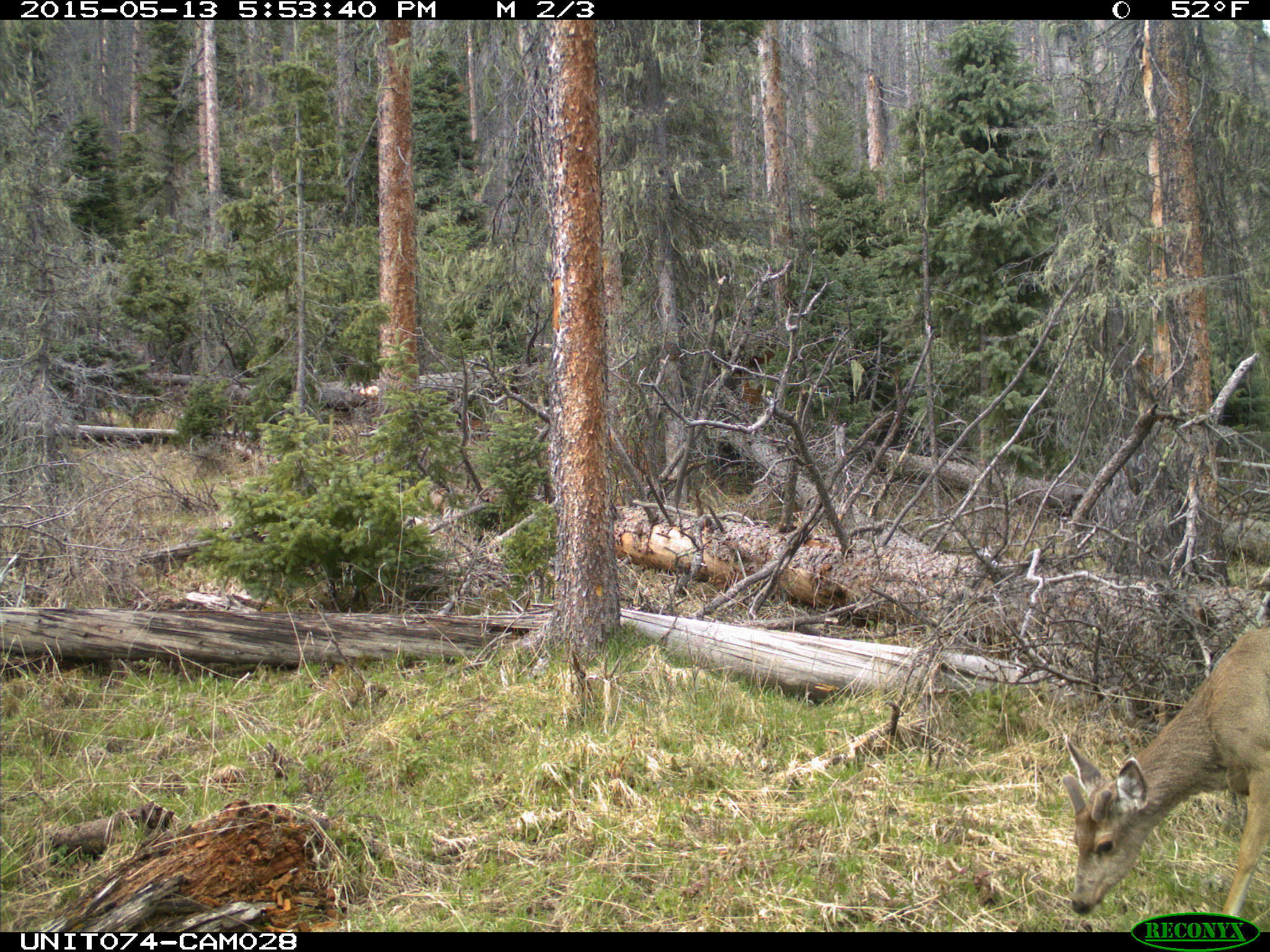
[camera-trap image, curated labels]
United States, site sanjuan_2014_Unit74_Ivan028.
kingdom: Animalia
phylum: Chordata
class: Mammalia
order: Artiodactyla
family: Cervidae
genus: Odocoileus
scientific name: Odocoileus hemionus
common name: mule deer